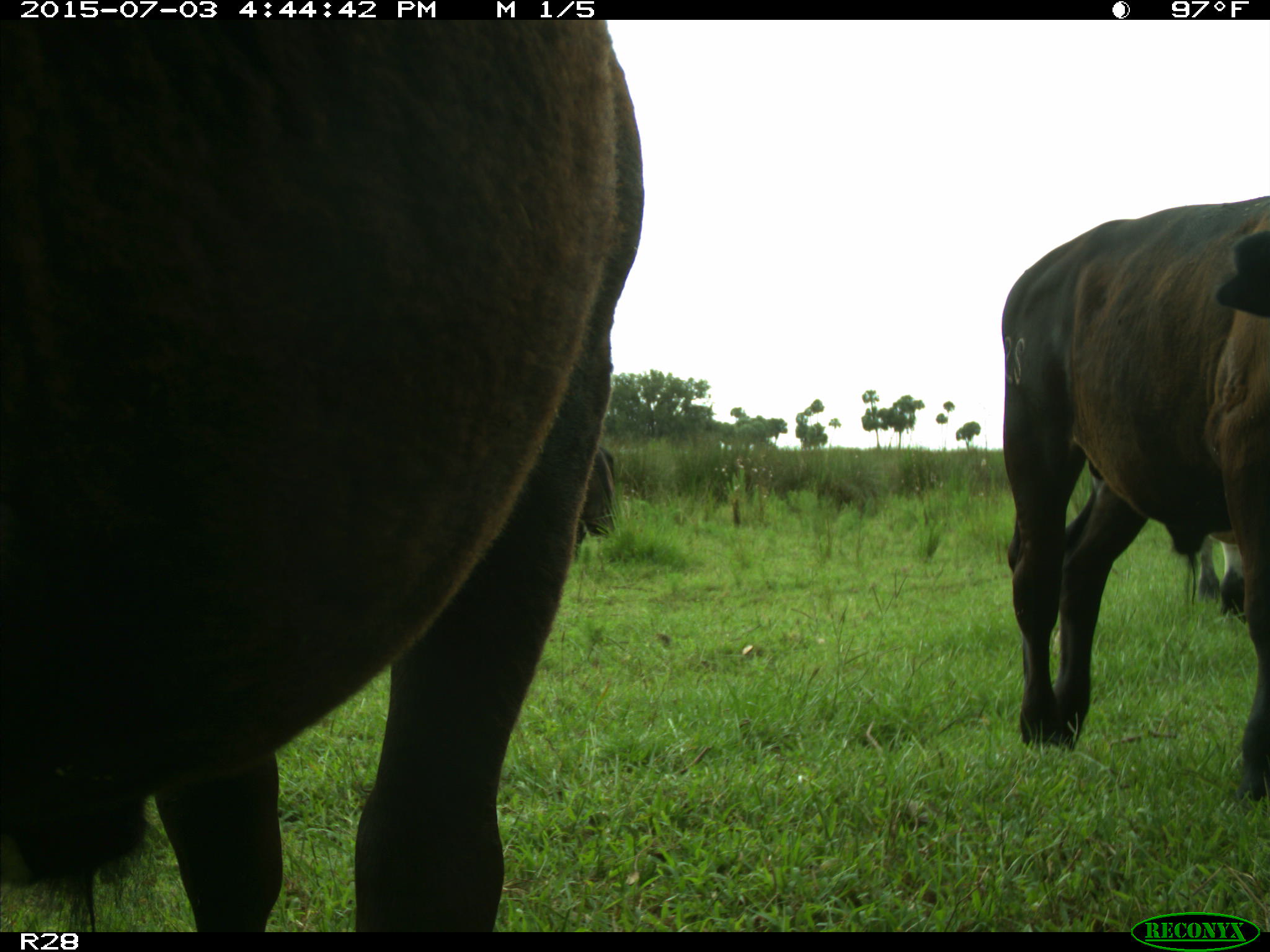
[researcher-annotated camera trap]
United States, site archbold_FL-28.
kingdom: Animalia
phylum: Chordata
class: Mammalia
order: Artiodactyla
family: Bovidae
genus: Bos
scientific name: Bos taurus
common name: domestic cow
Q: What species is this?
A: Bos taurus (domestic cow).